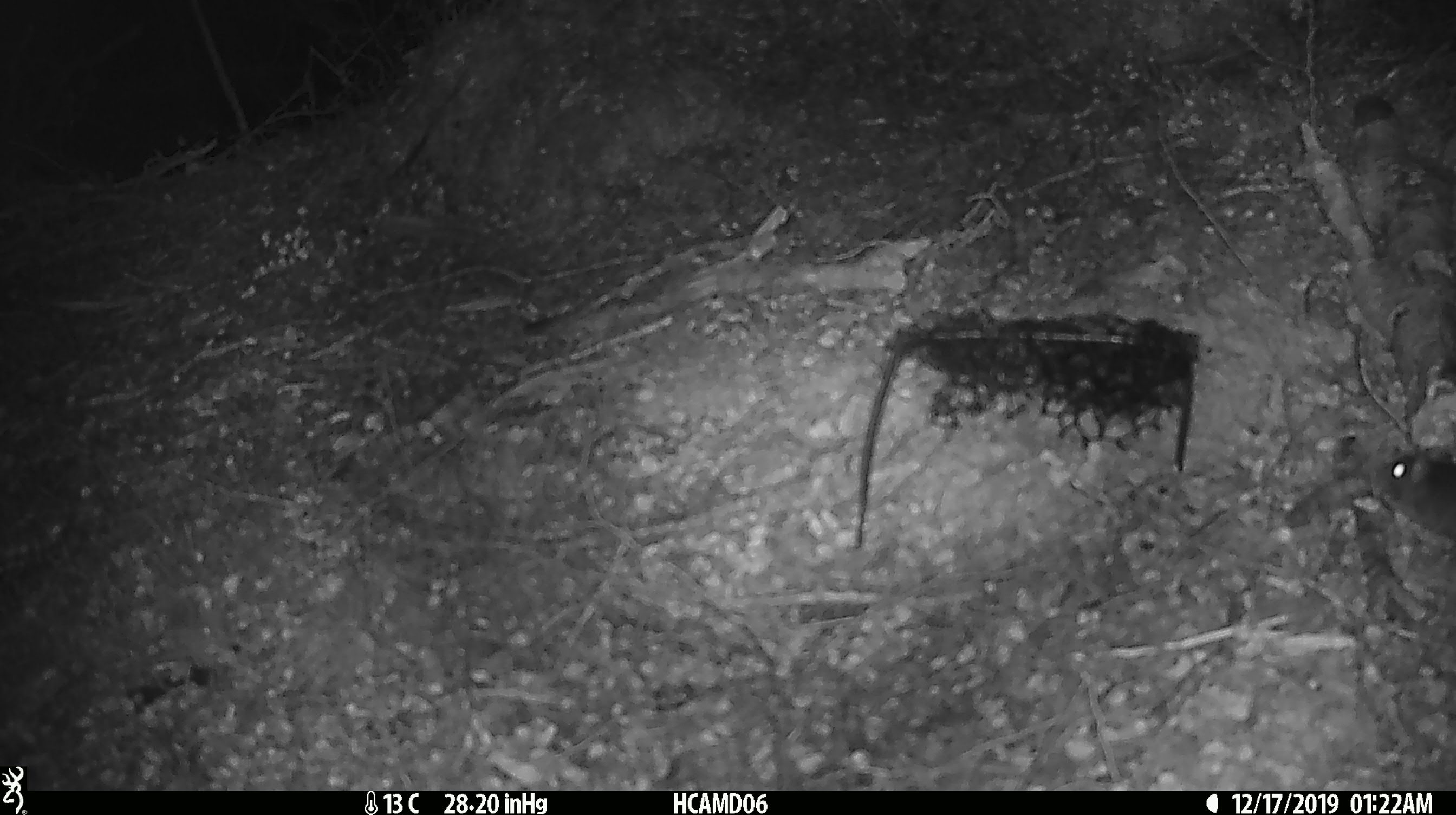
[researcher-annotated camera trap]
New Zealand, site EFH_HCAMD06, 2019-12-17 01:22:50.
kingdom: Animalia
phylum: Chordata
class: Mammalia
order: Rodentia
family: Muridae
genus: Mus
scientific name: Mus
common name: mouse